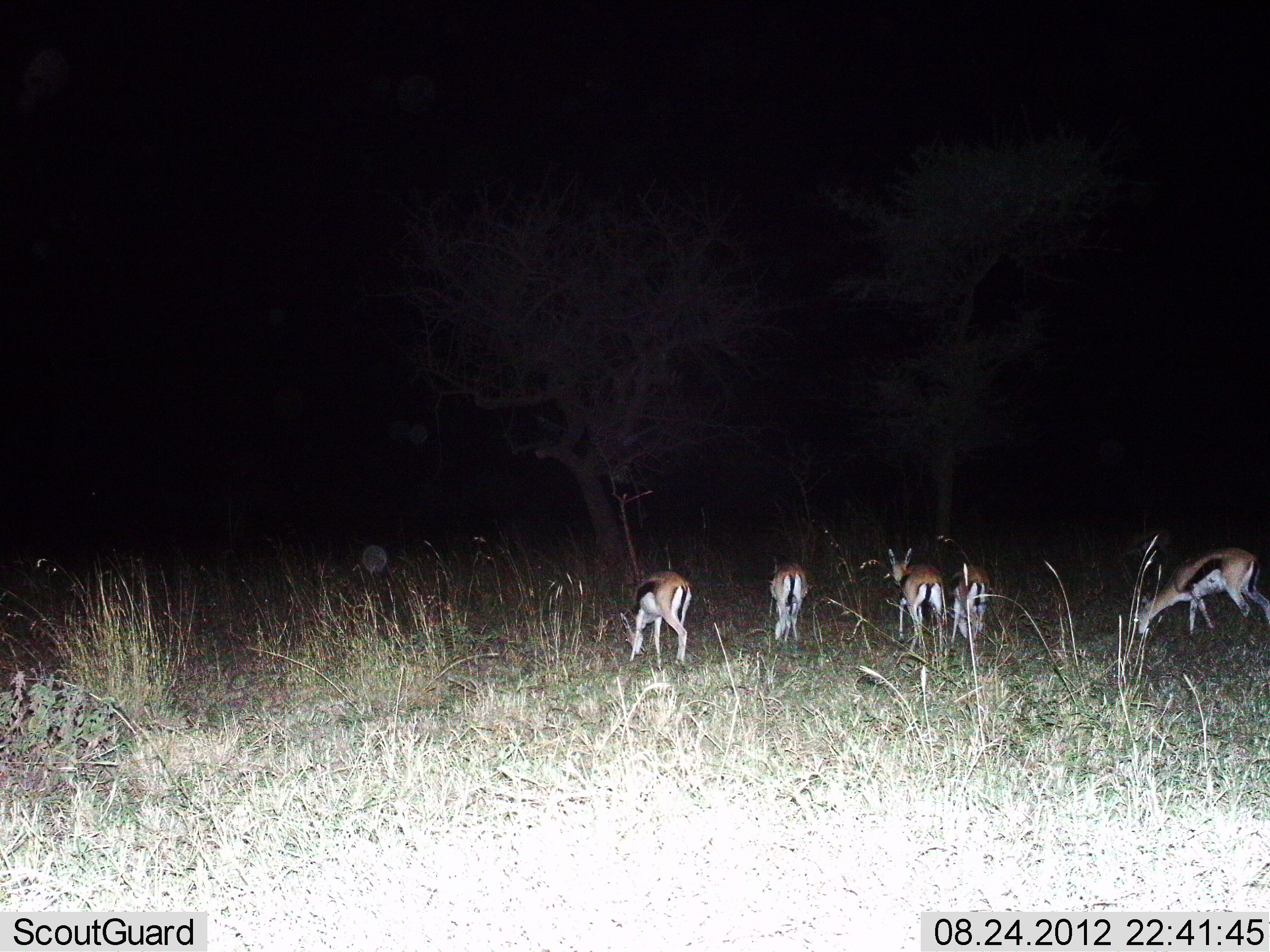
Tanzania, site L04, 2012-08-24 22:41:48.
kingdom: Animalia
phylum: Chordata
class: Mammalia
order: Artiodactyla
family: Bovidae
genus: Eudorcas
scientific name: Eudorcas thomsonii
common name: thomson's gazelle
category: gazellethomsons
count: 5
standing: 30%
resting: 0%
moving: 0%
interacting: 0%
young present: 0%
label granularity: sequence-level